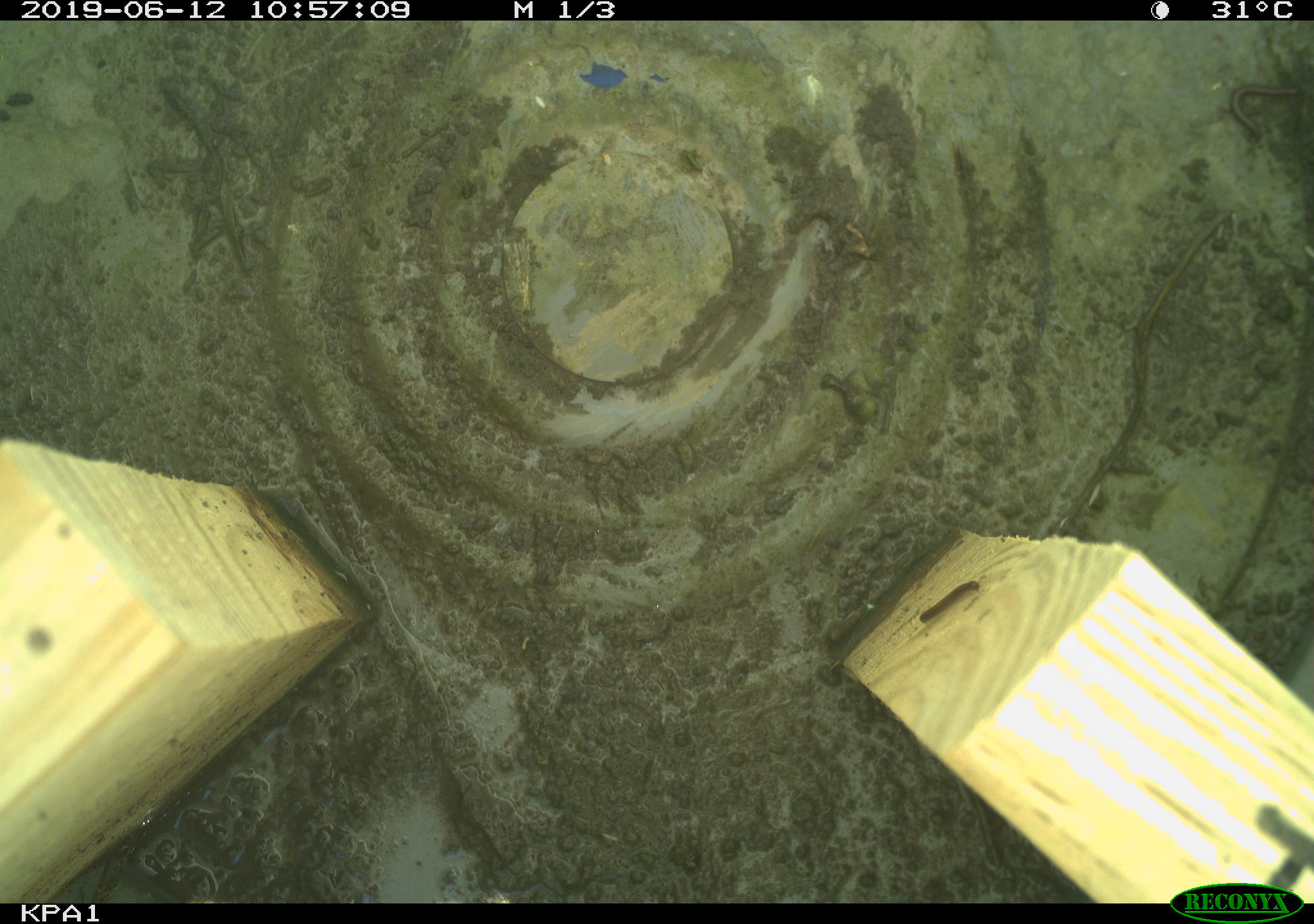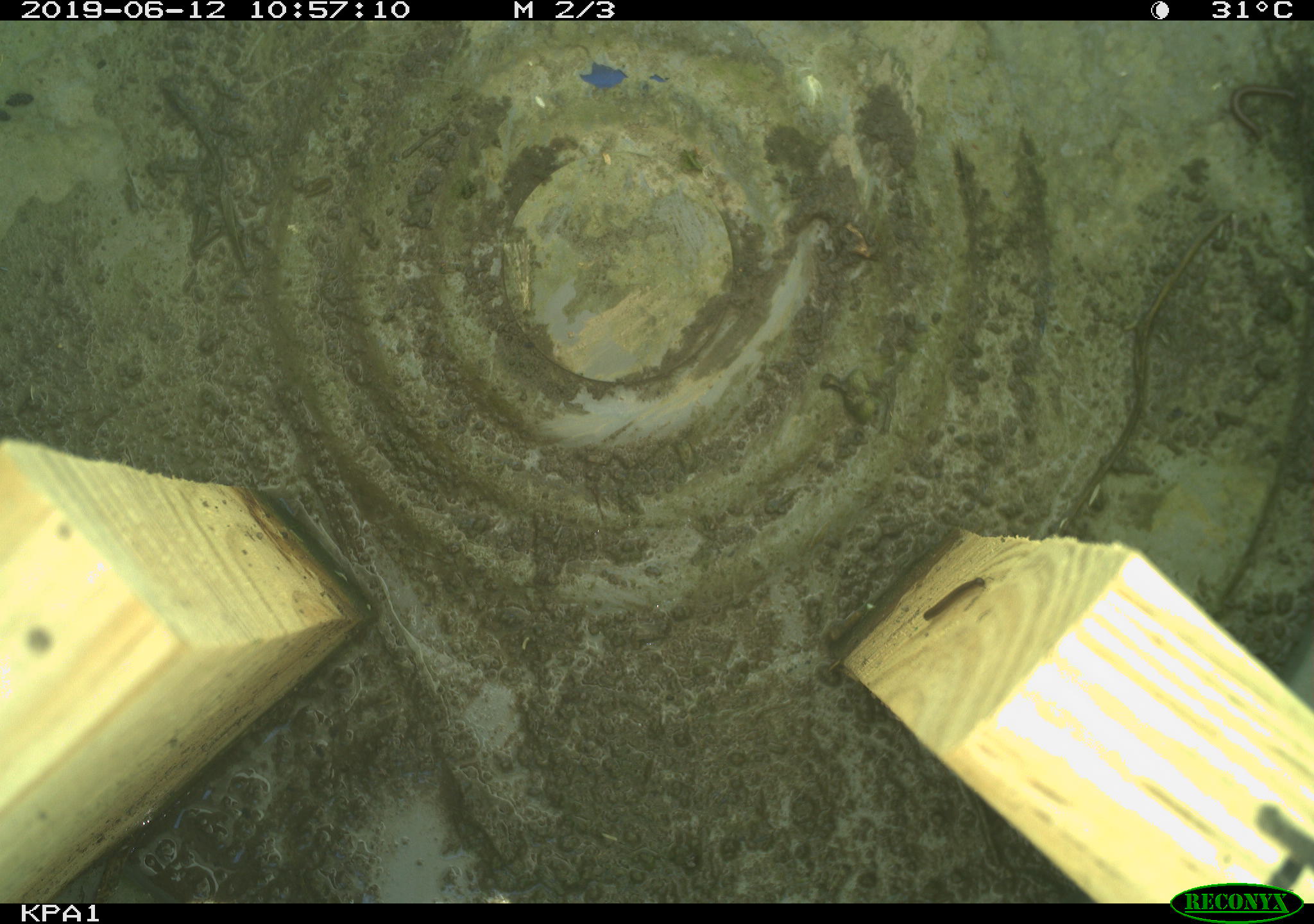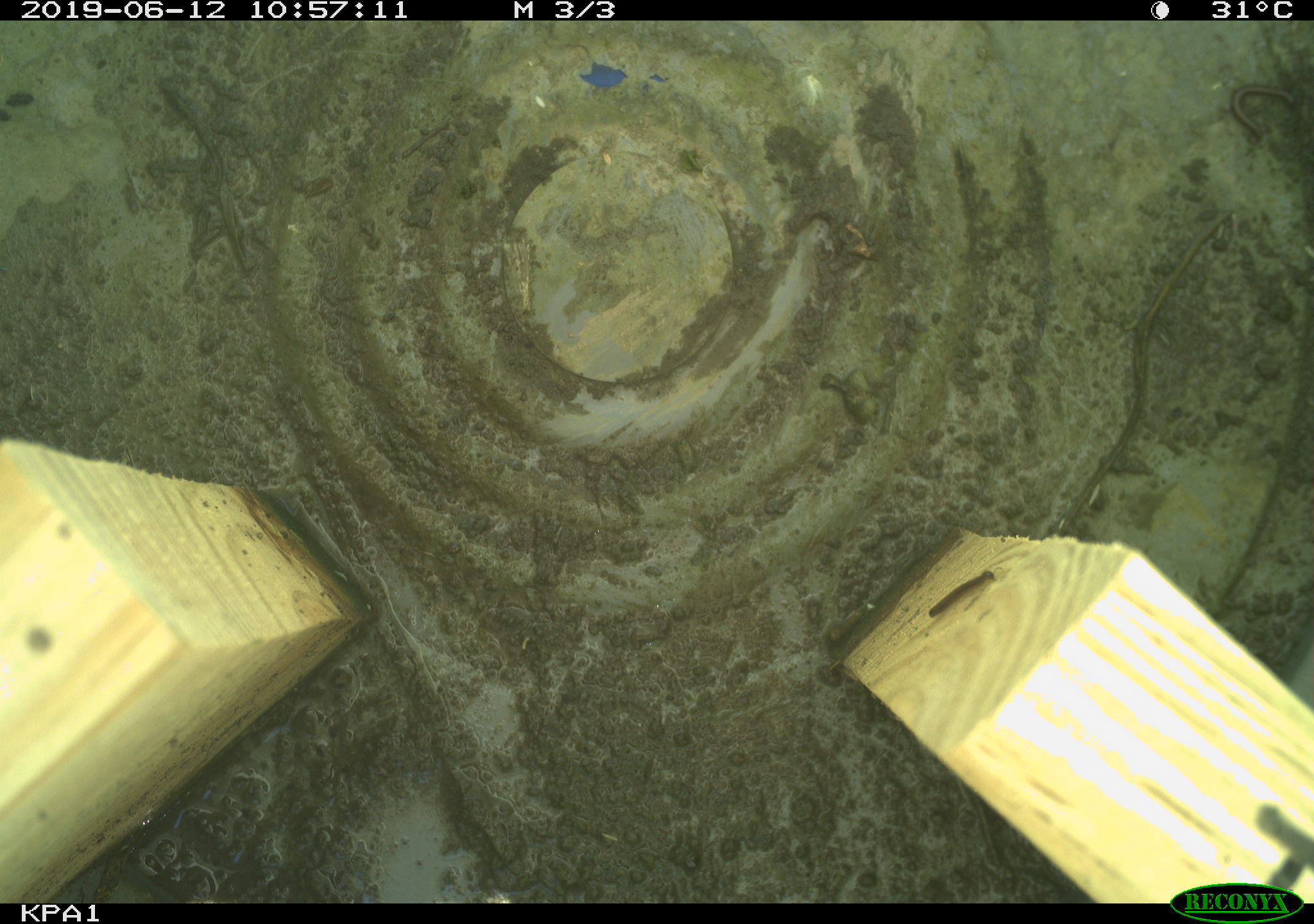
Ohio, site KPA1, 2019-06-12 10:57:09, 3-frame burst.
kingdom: Animalia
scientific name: Animalia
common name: animal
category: invertebrate